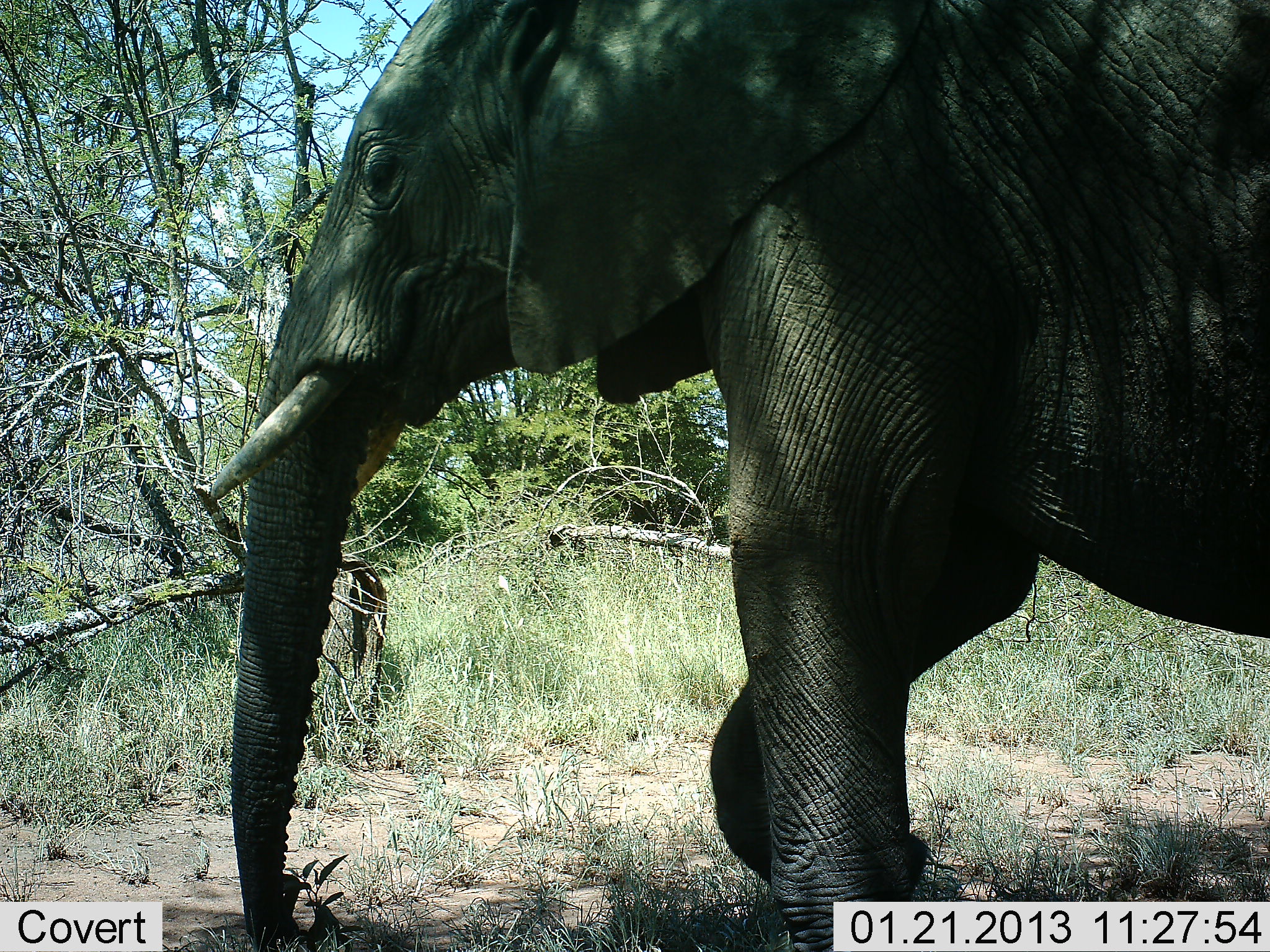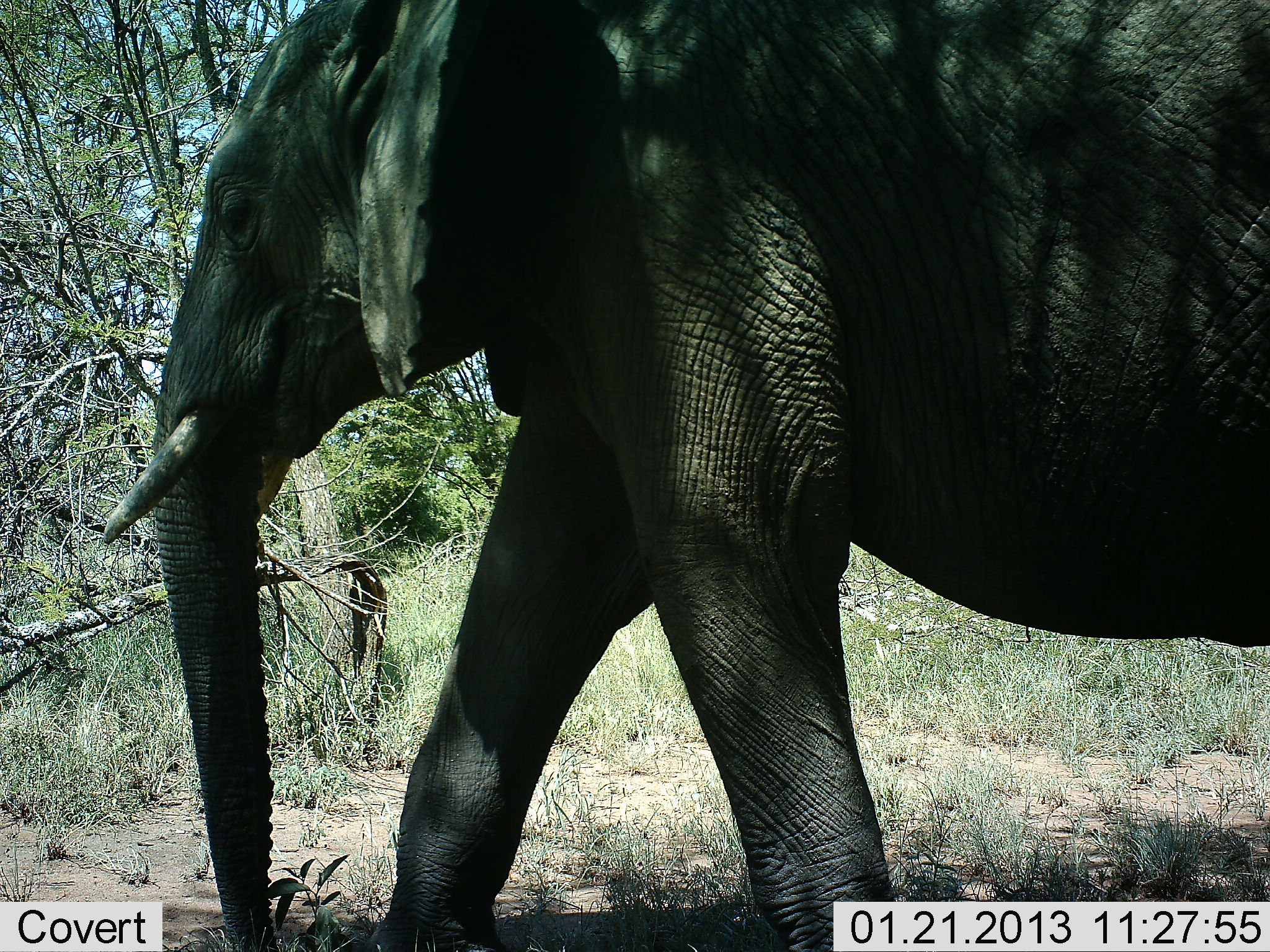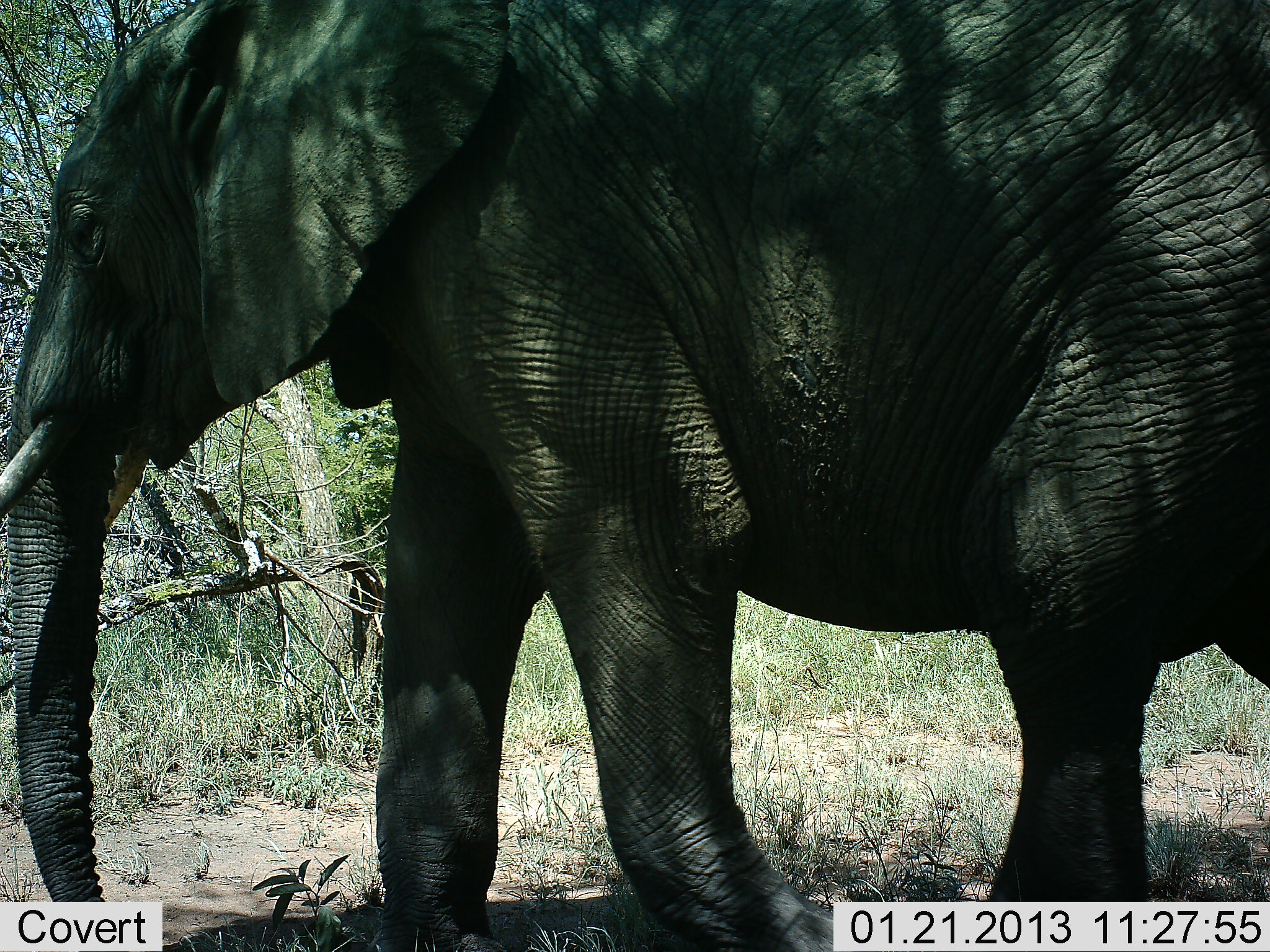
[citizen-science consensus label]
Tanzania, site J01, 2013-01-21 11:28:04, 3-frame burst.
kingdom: Animalia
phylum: Chordata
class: Mammalia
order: Proboscidea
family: Elephantidae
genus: Loxodonta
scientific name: Loxodonta africana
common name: african bush elephant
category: elephant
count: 1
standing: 3%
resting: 0%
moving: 97%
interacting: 0%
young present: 0%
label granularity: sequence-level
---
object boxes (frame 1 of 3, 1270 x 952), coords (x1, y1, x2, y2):
animal: (208, 0, 1269, 951)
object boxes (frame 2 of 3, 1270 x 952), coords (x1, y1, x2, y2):
animal: (97, 0, 1269, 951)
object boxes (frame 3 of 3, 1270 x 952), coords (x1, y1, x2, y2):
animal: (1, 0, 1270, 951)